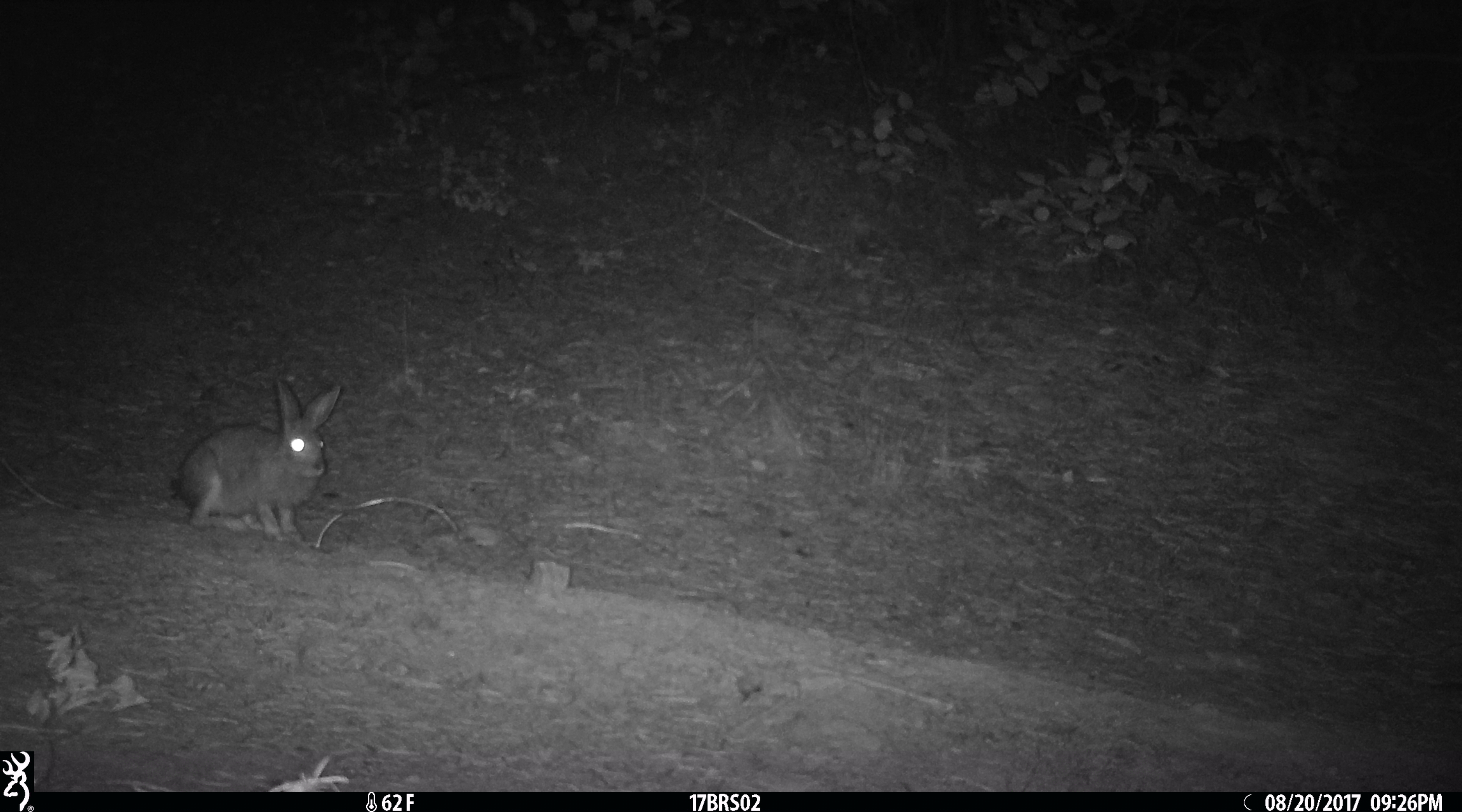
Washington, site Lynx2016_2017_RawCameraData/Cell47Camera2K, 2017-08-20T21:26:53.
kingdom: Animalia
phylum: Chordata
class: Mammalia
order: Lagomorpha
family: Leporidae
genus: Lepus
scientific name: Lepus americanus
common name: snowshoe hare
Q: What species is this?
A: Lepus americanus (snowshoe hare).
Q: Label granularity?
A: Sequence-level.